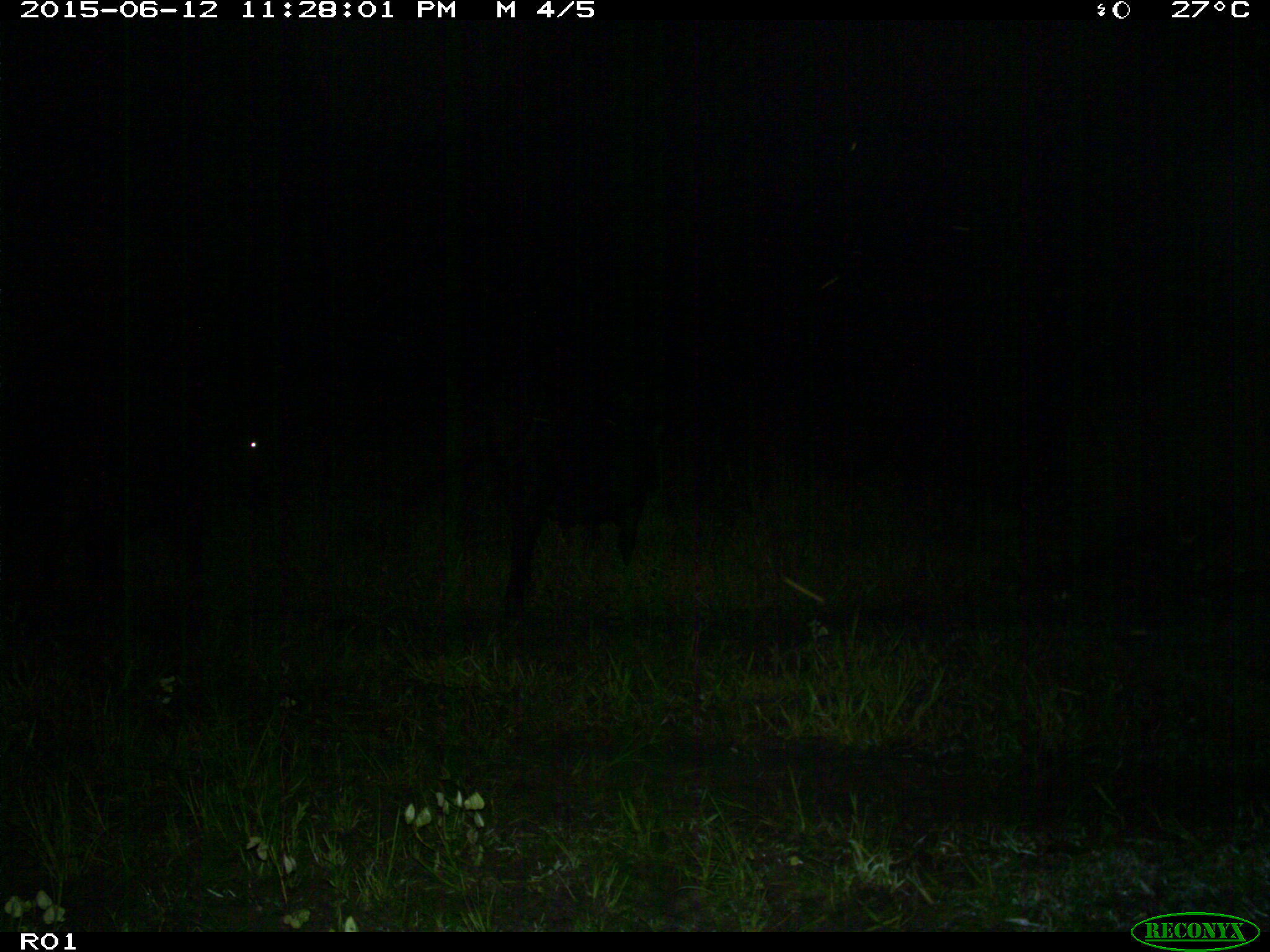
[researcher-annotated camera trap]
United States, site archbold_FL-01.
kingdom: Animalia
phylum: Chordata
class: Mammalia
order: Artiodactyla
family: Bovidae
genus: Bos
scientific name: Bos taurus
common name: domestic cow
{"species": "Bos taurus (domestic cow)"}